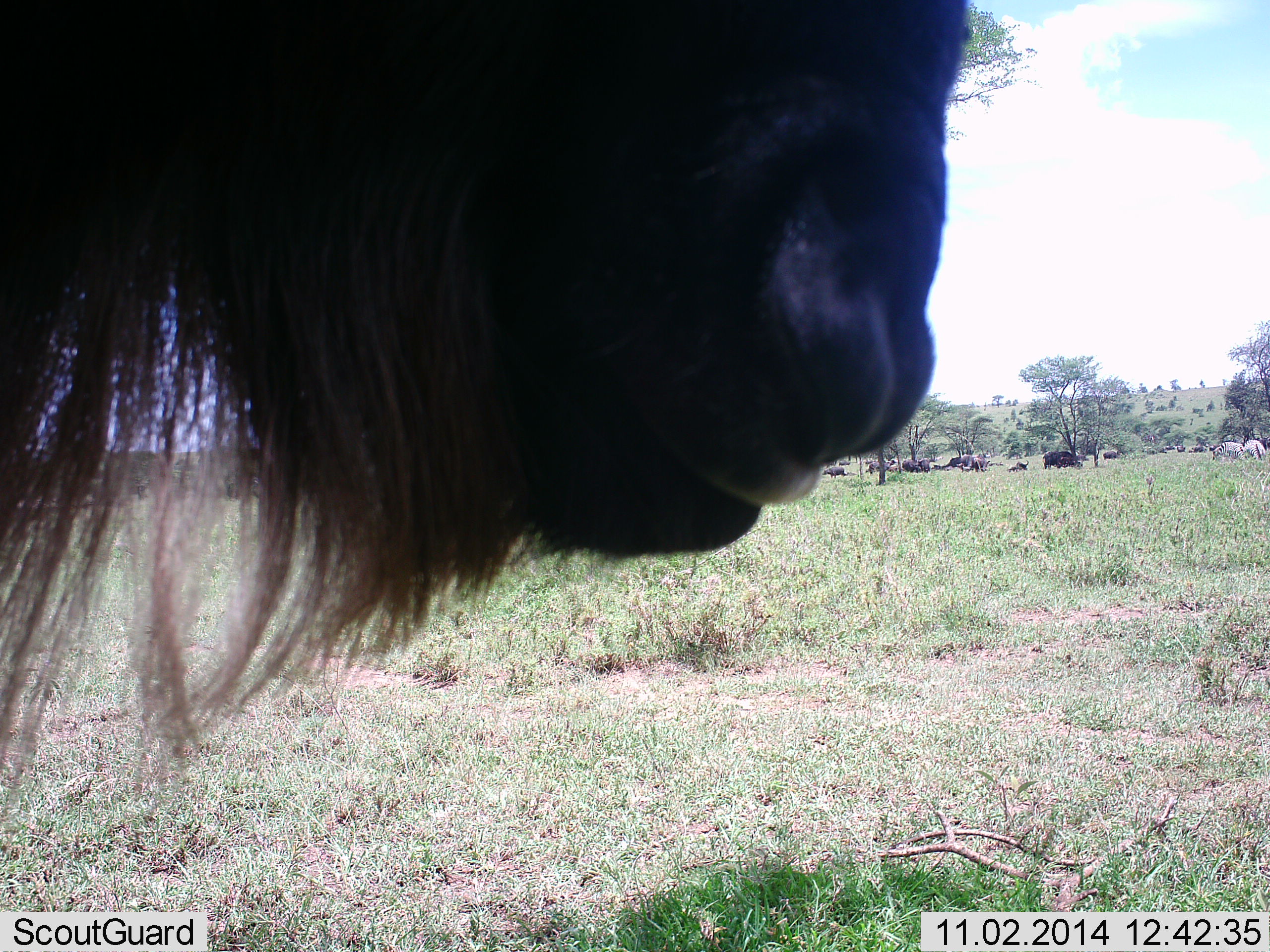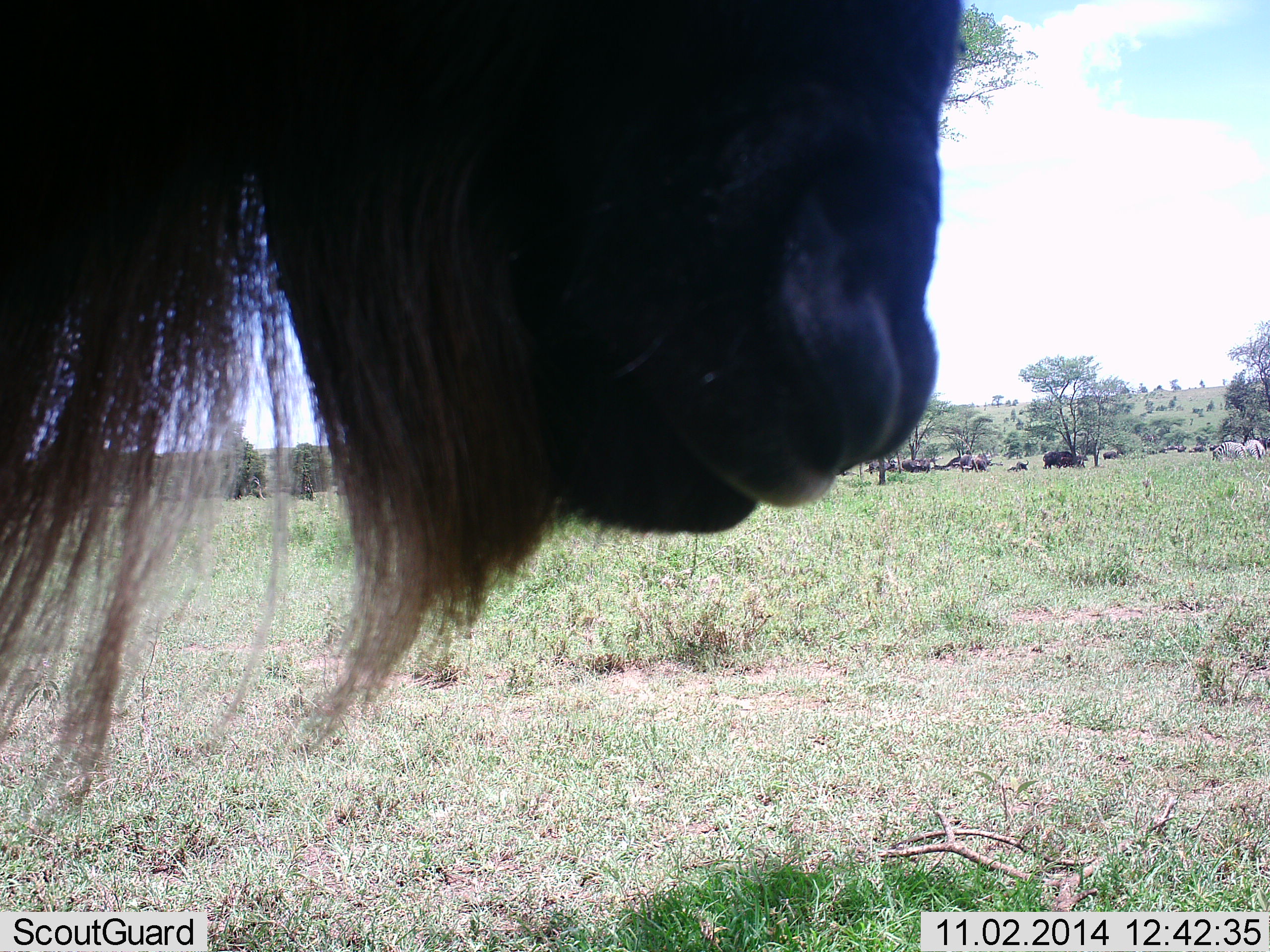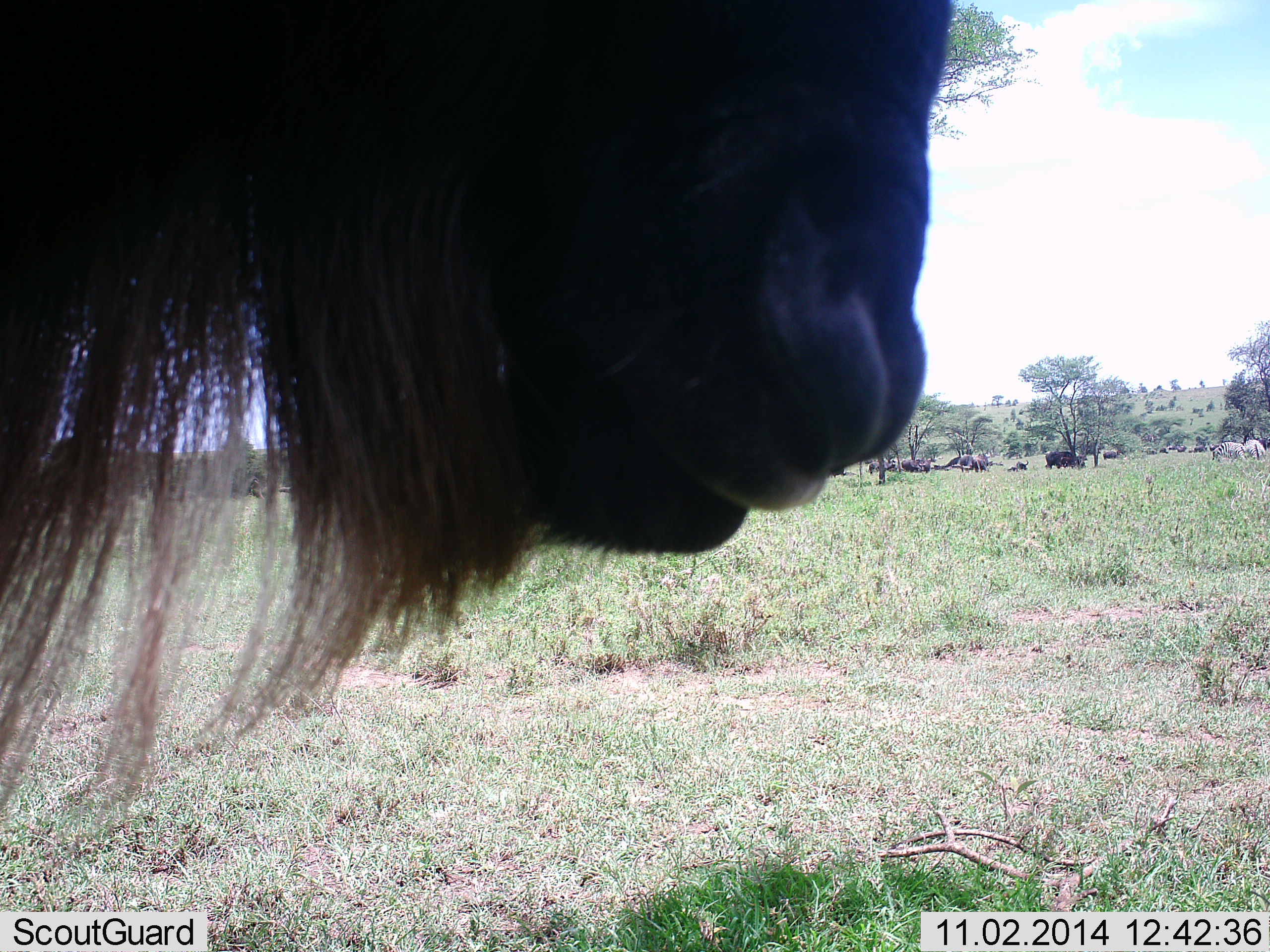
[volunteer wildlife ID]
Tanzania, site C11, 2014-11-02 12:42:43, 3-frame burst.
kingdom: Animalia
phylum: Chordata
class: Mammalia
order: Artiodactyla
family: Bovidae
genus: Connochaetes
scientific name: Connochaetes taurinus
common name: blue wildebeest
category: wildebeest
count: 8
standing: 79%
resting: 50%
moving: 7%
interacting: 0%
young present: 0%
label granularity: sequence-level